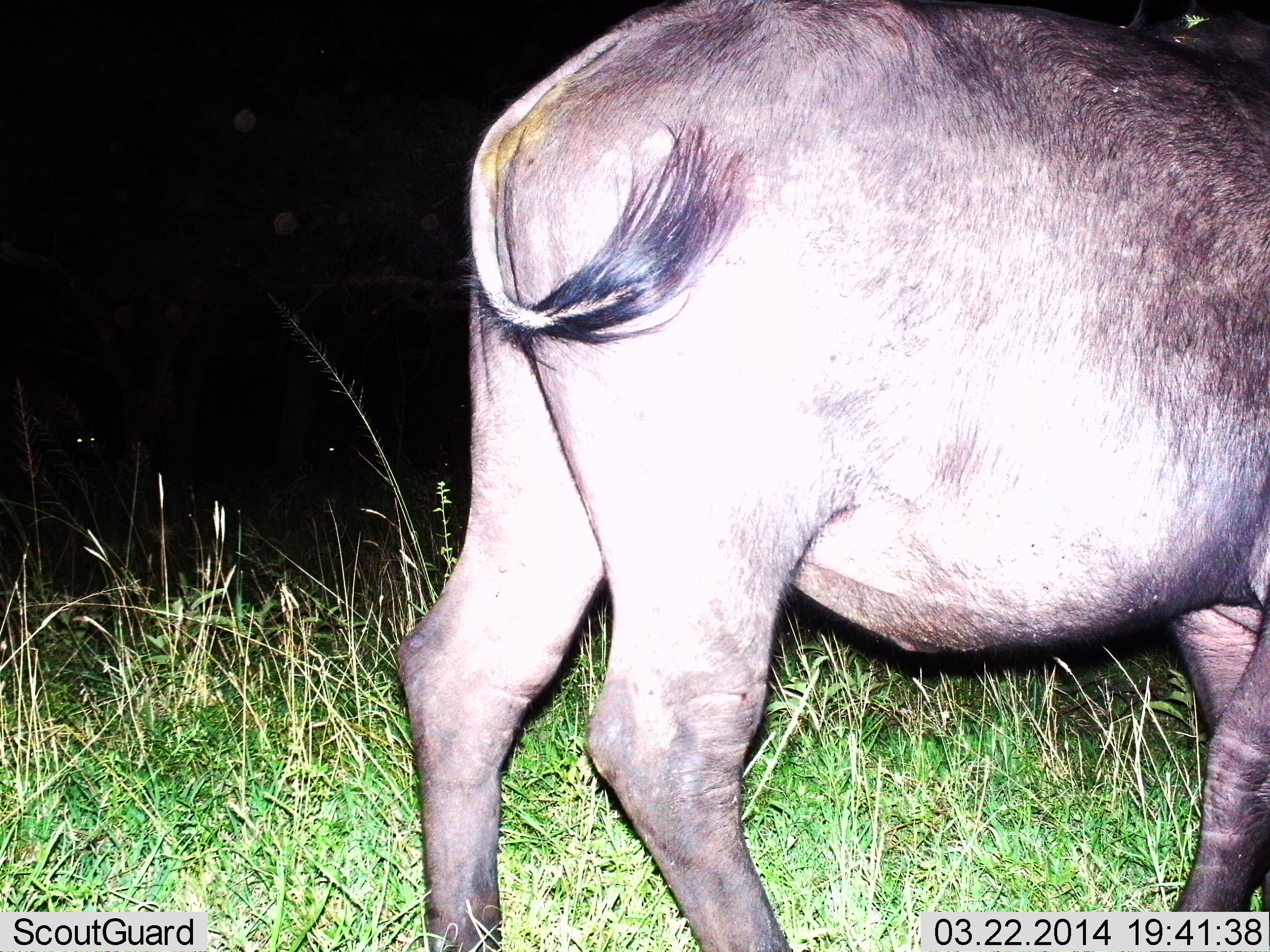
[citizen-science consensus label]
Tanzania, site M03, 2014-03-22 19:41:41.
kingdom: Animalia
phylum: Chordata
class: Mammalia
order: Artiodactyla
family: Bovidae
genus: Syncerus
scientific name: Syncerus caffer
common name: cape buffalo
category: buffalo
Buffalo (cape buffalo) (Syncerus caffer), count 1. Behavior (volunteer vote fractions): standing 60%, resting 0%, moving 40%, interacting 0%. Young present (vote fraction): 0%. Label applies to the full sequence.